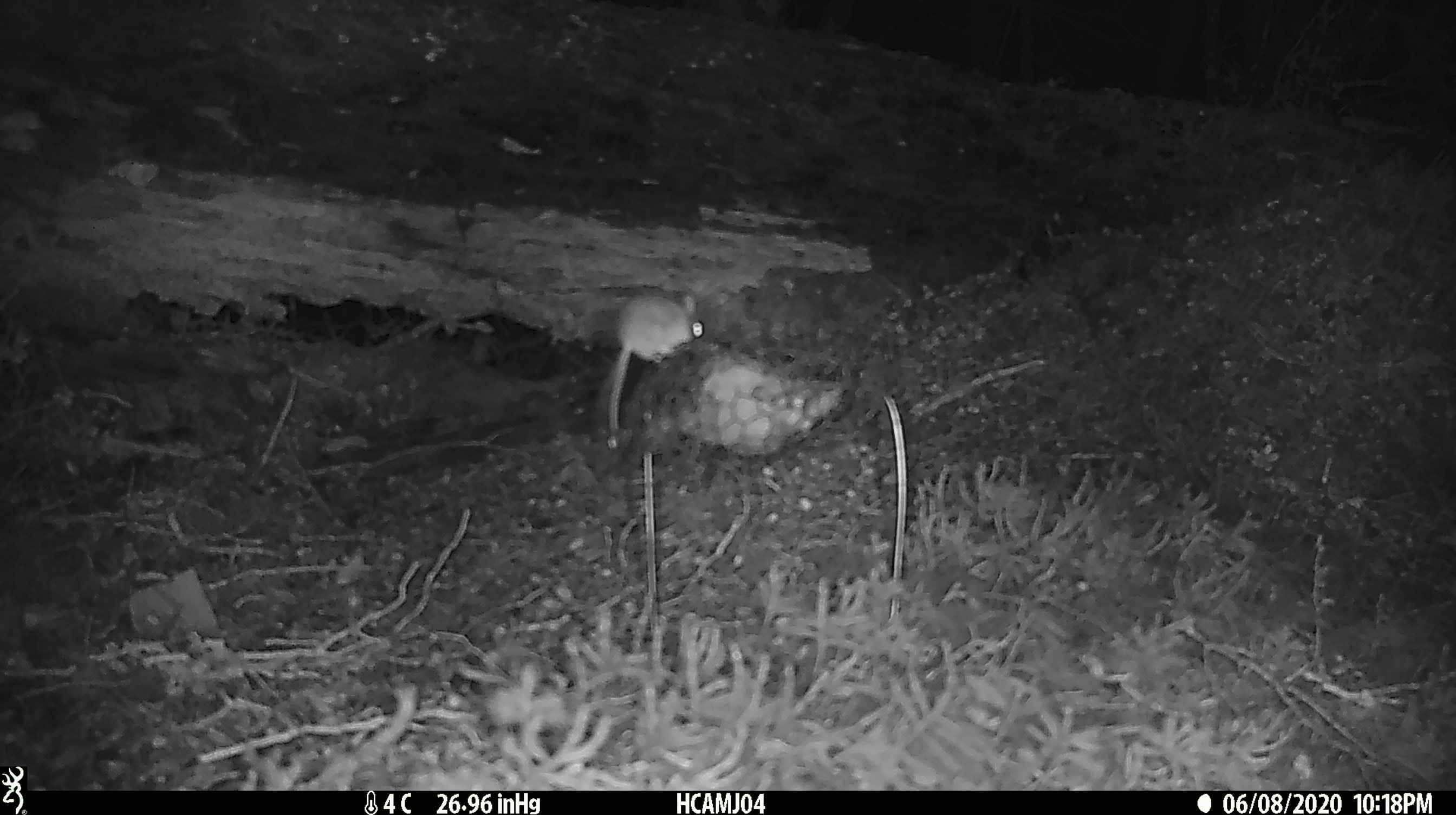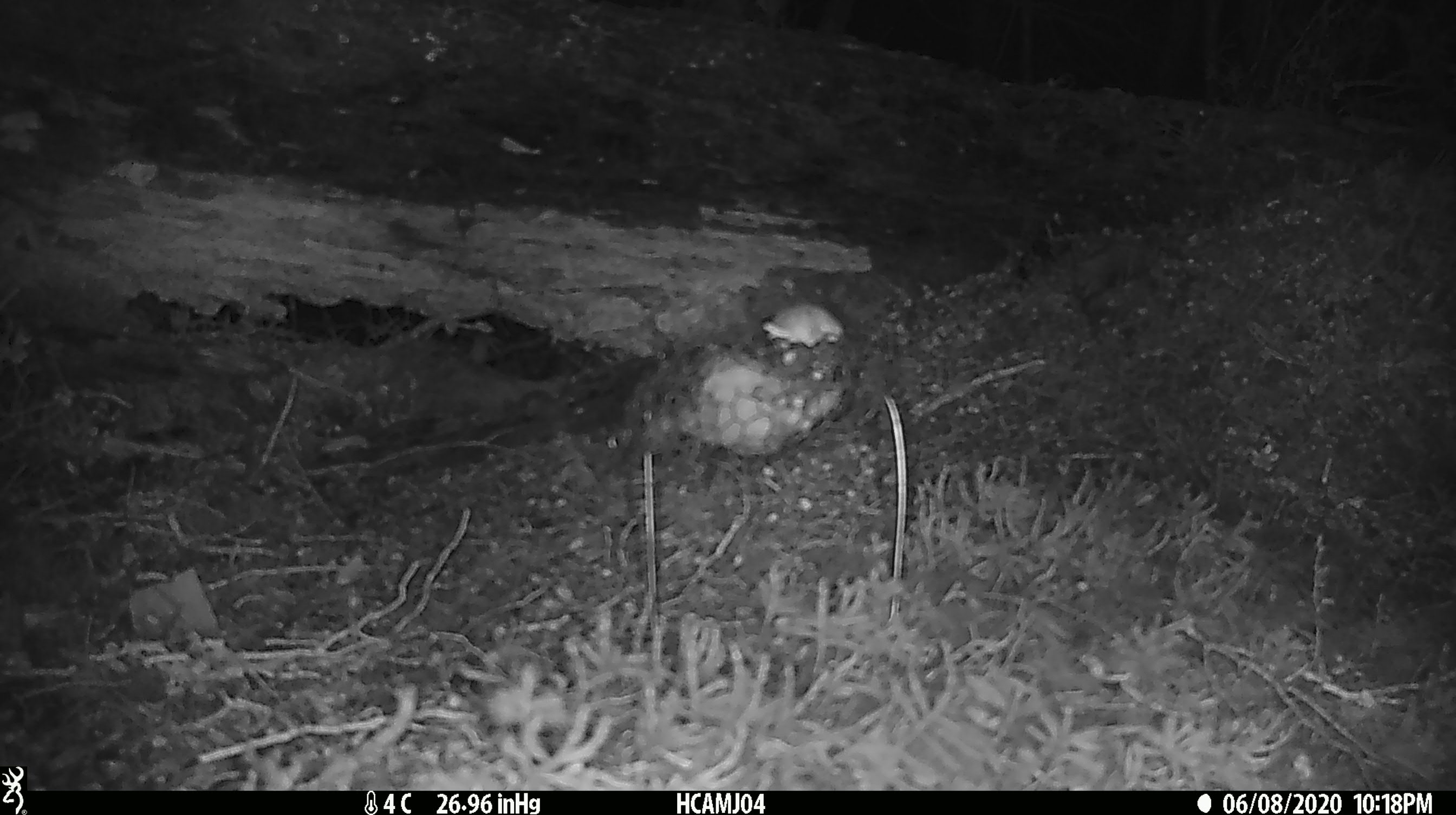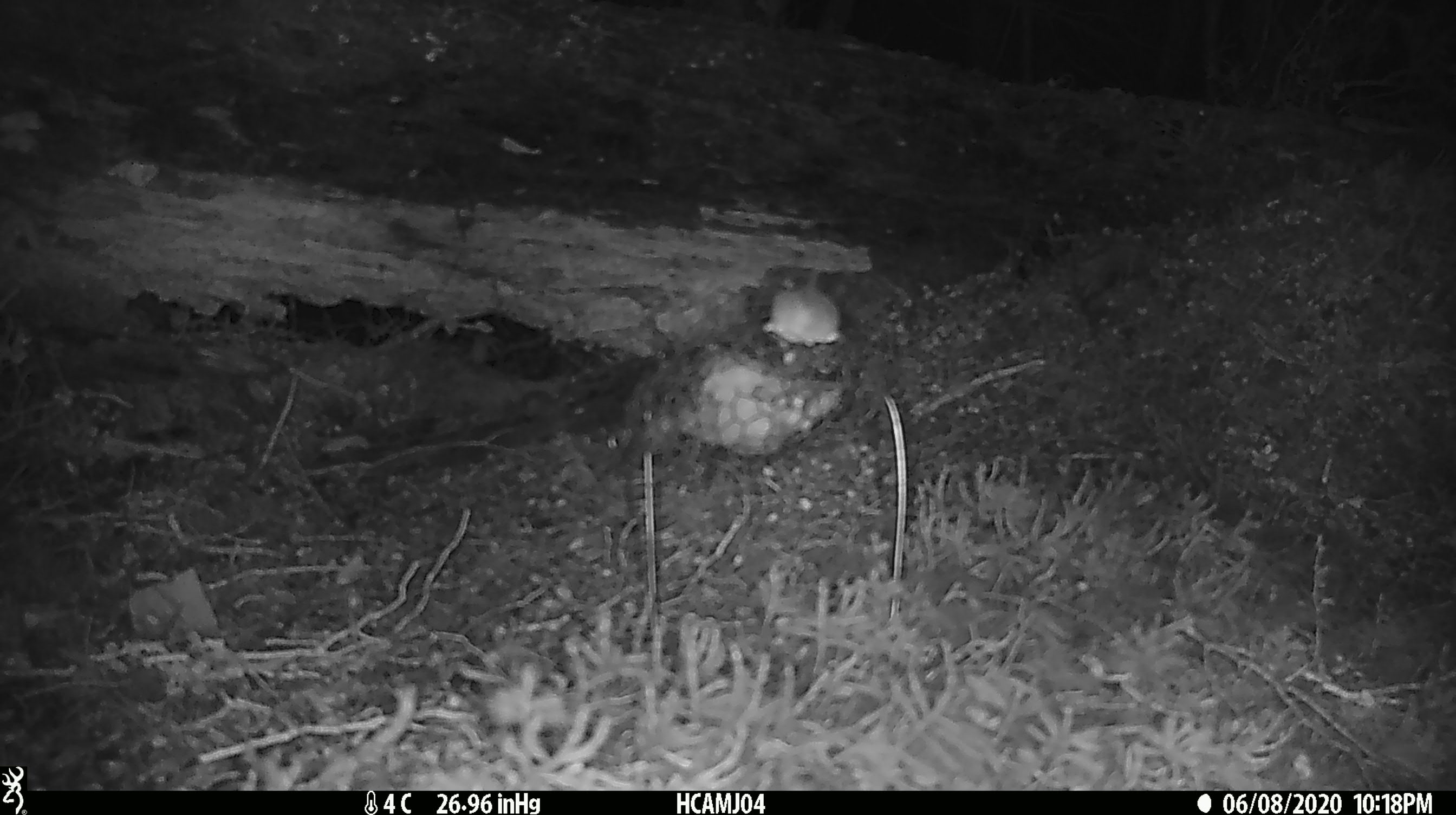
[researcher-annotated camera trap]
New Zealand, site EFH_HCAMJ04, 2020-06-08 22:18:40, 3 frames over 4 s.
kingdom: Animalia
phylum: Chordata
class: Mammalia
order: Rodentia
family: Muridae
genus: Mus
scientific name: Mus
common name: mouse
Mouse (Mus).